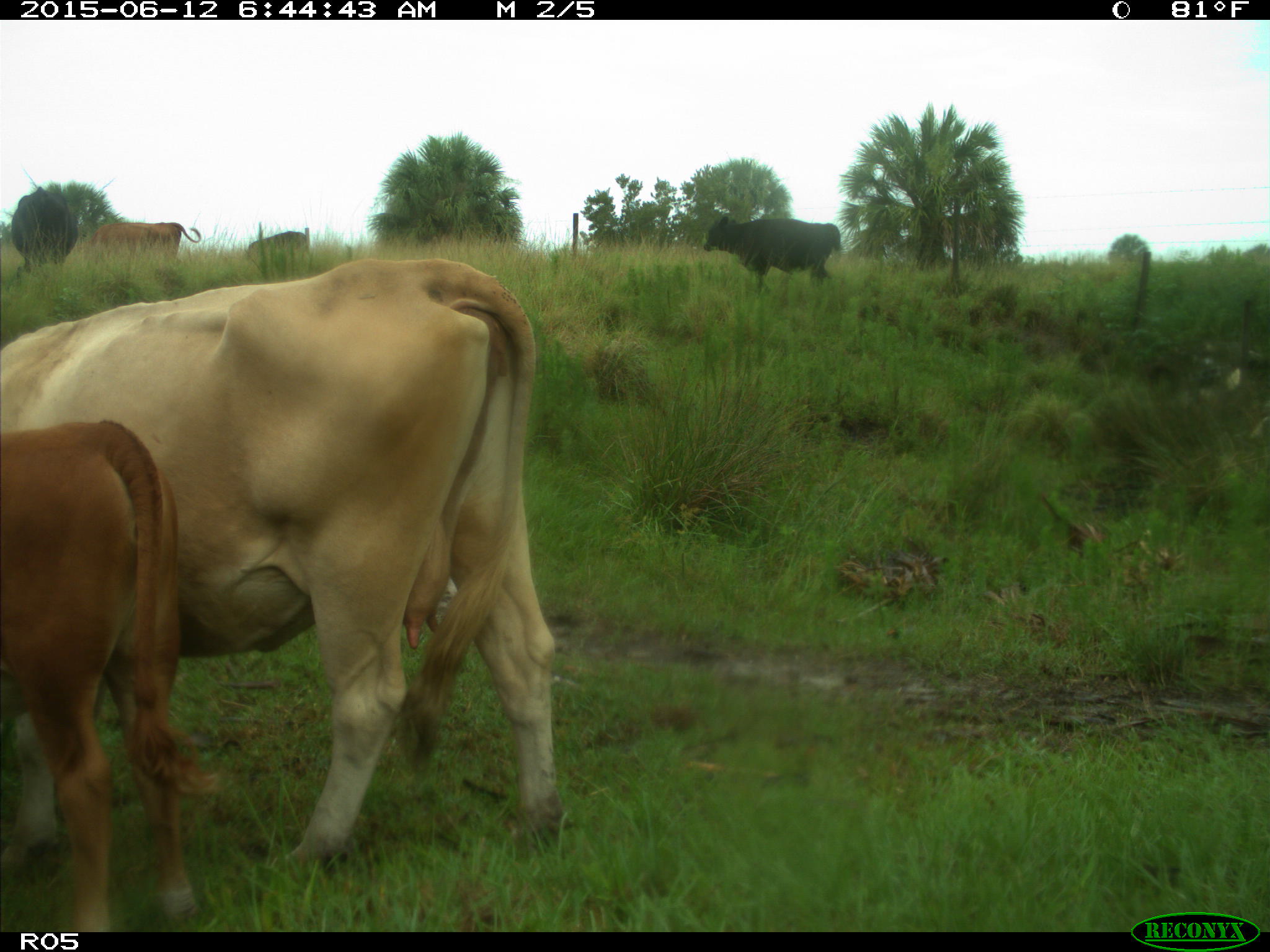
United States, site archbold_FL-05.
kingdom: Animalia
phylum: Chordata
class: Mammalia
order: Artiodactyla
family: Bovidae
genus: Bos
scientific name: Bos taurus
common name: domestic cow